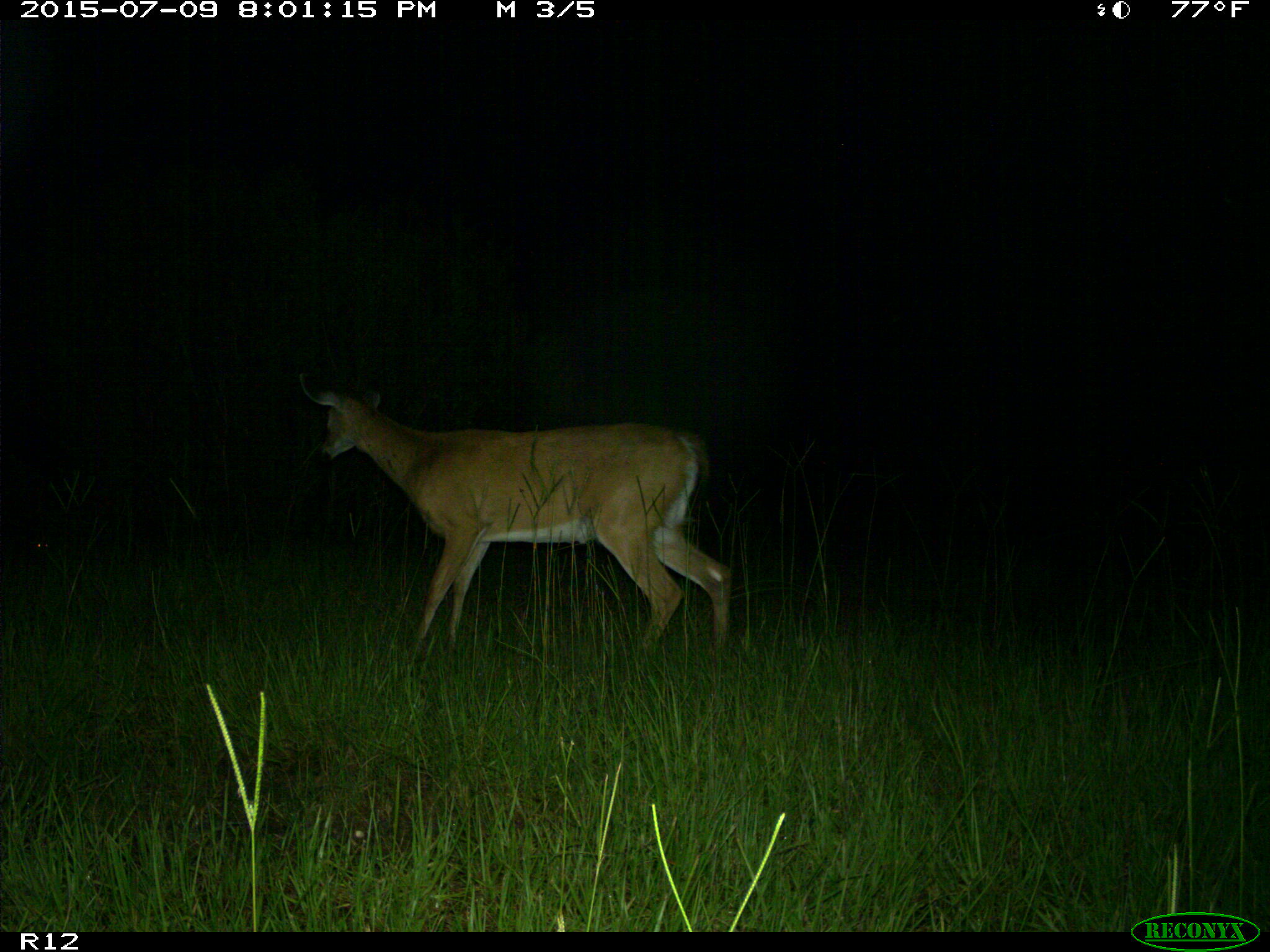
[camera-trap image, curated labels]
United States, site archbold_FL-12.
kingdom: Animalia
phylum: Chordata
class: Mammalia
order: Artiodactyla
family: Cervidae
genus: Odocoileus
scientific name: Odocoileus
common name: deer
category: unidentified deer